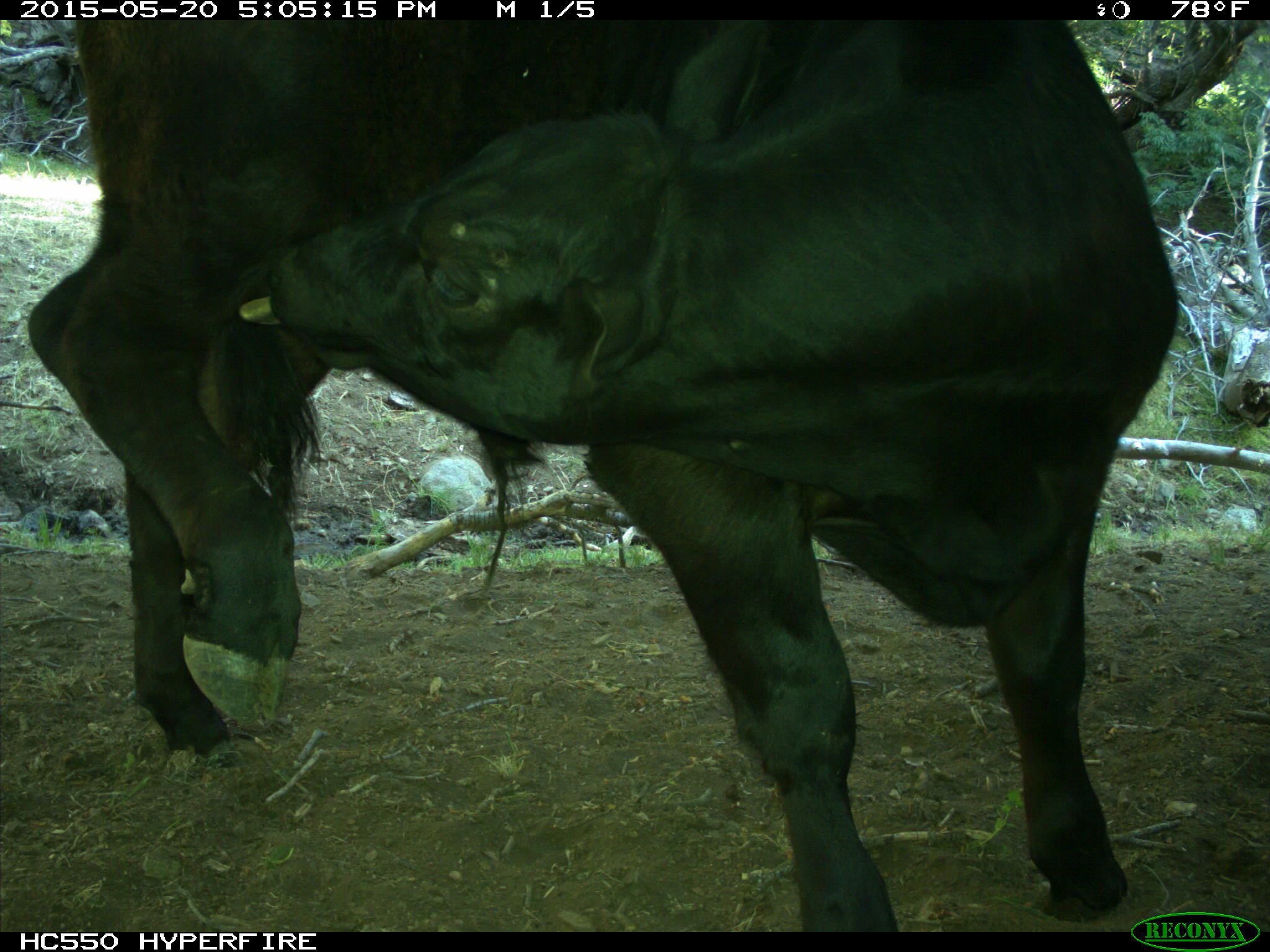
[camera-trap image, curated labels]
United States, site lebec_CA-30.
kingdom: Animalia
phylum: Chordata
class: Mammalia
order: Artiodactyla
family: Bovidae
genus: Bos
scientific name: Bos taurus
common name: domestic cow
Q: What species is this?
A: Bos taurus (domestic cow).